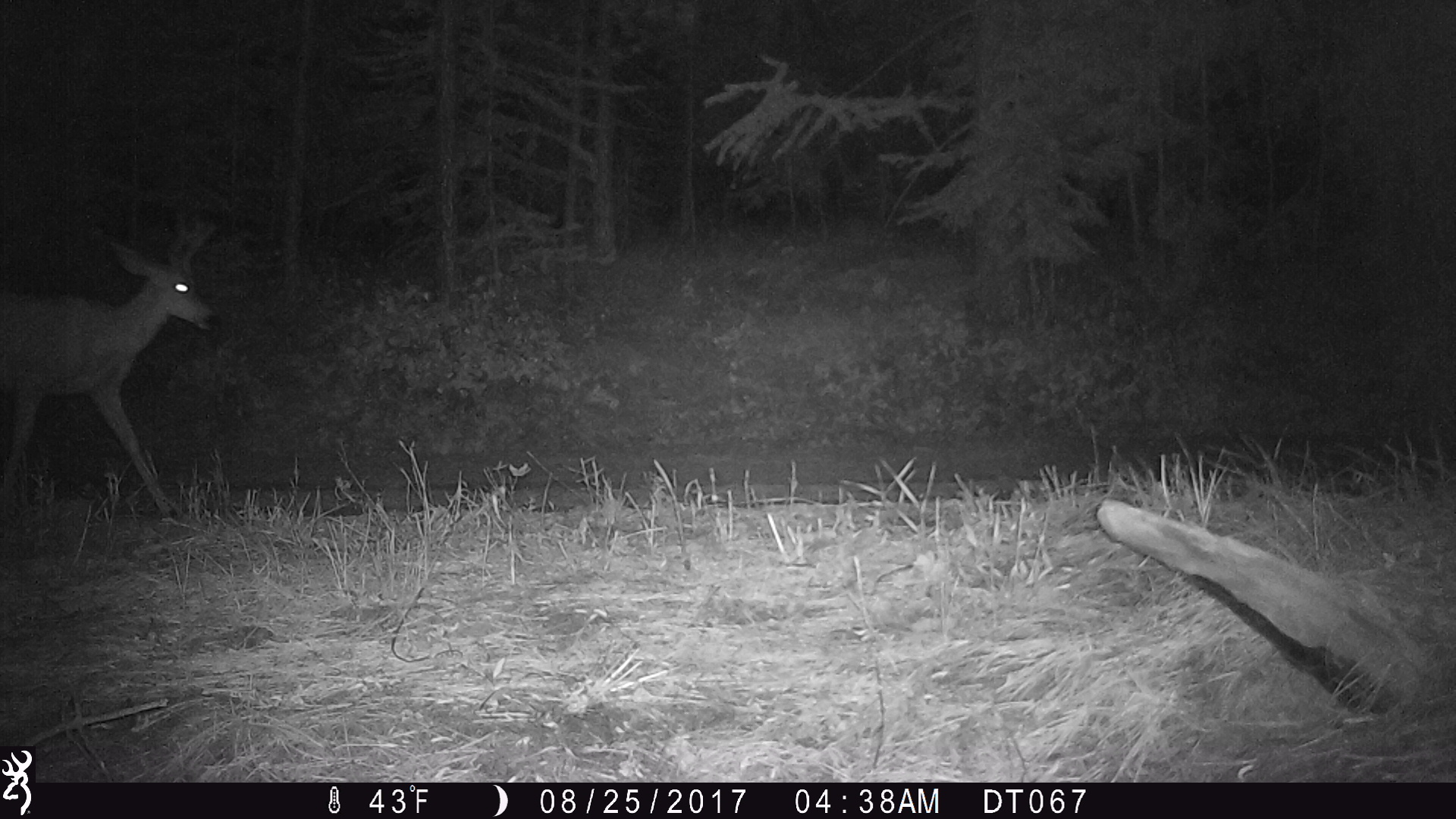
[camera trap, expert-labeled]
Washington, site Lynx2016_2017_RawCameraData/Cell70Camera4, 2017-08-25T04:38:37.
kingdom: Animalia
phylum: Chordata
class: Mammalia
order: Artiodactyla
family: Cervidae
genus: Odocoileus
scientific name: Odocoileus hemionus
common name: mule deer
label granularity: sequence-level